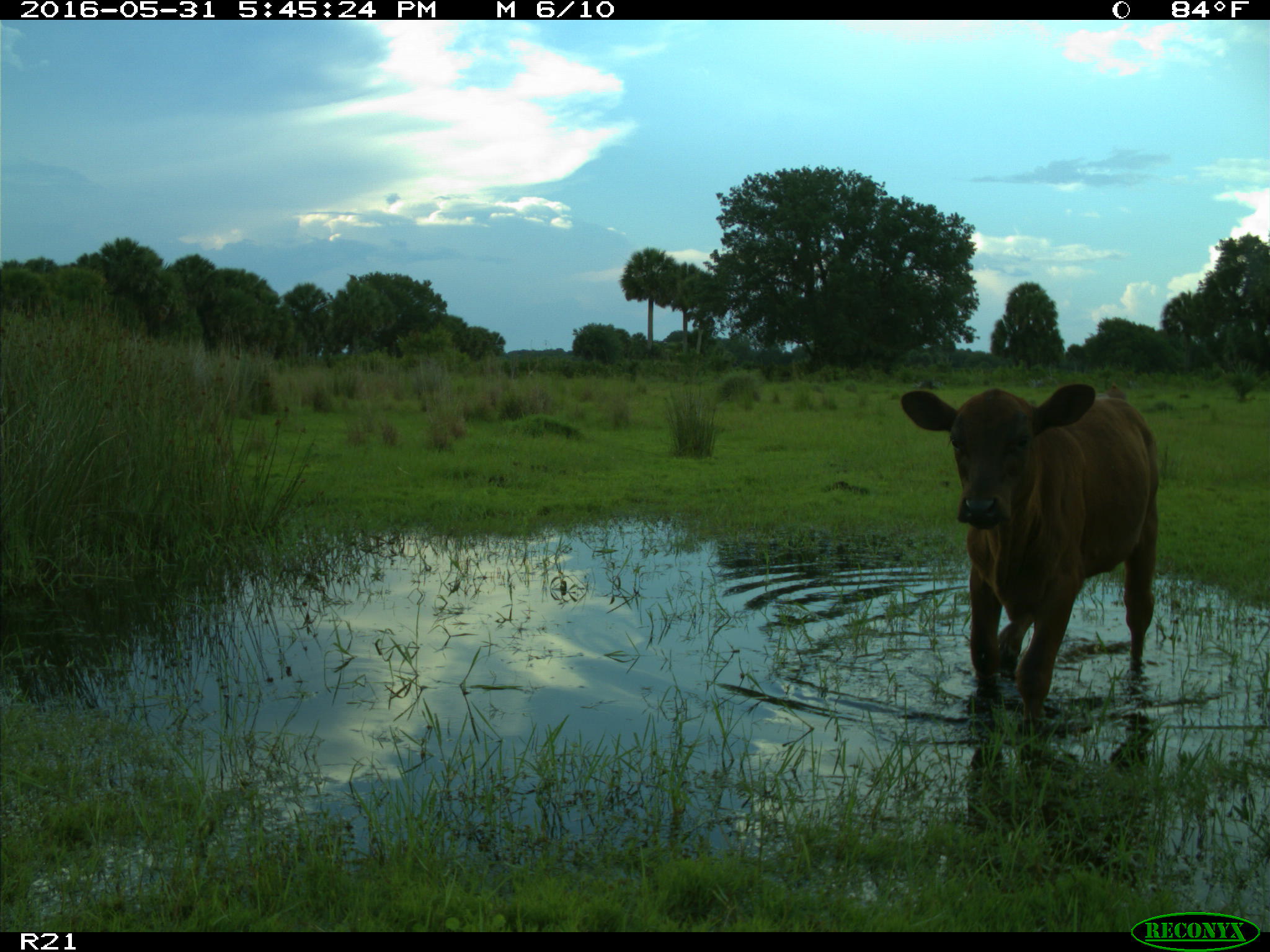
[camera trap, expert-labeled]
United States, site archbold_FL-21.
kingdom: Animalia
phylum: Chordata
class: Mammalia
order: Artiodactyla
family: Bovidae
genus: Bos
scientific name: Bos taurus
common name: domestic cow